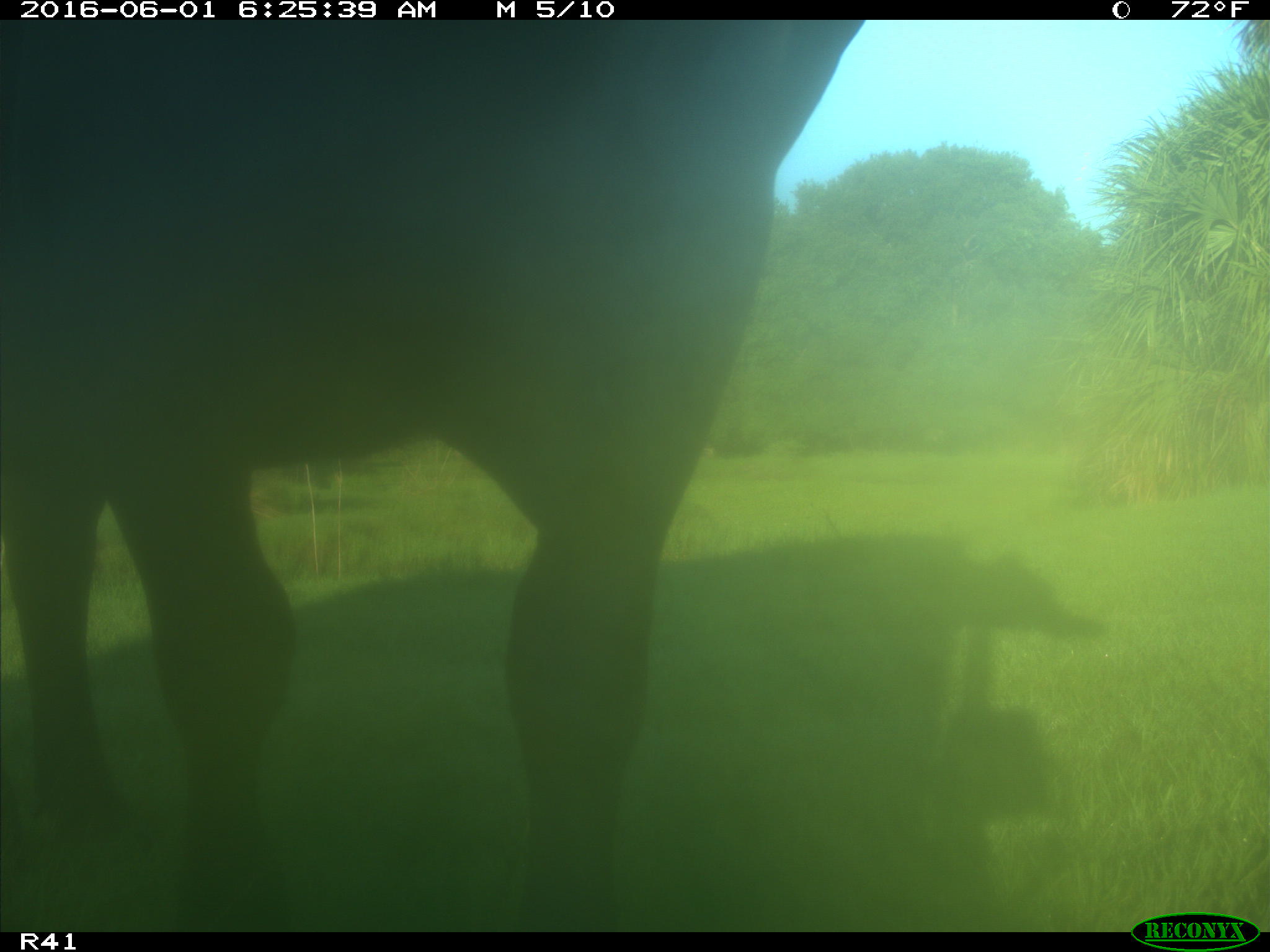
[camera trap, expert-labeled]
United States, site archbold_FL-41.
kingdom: Animalia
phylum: Chordata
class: Mammalia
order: Artiodactyla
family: Bovidae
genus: Bos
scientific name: Bos taurus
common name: domestic cow